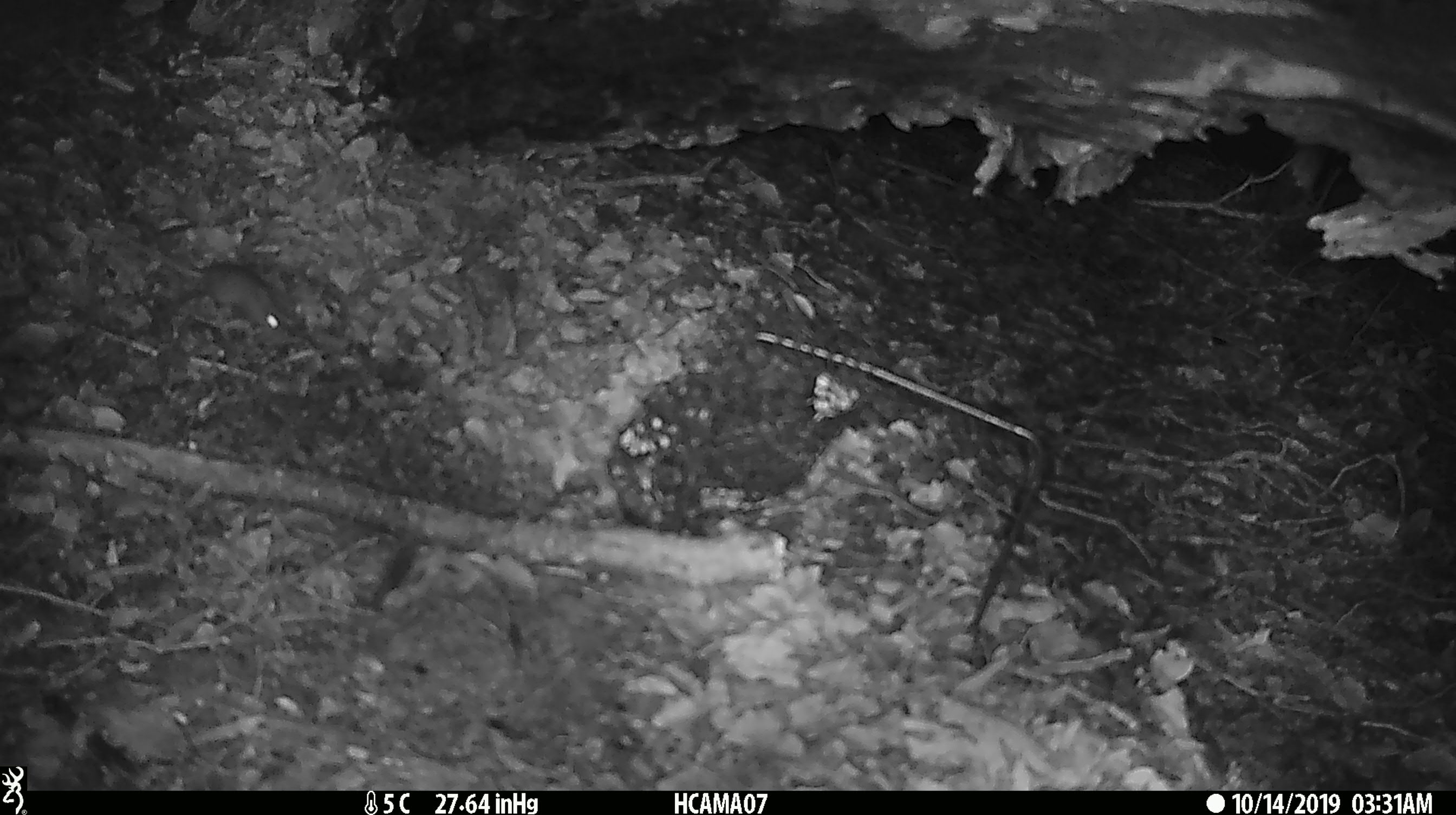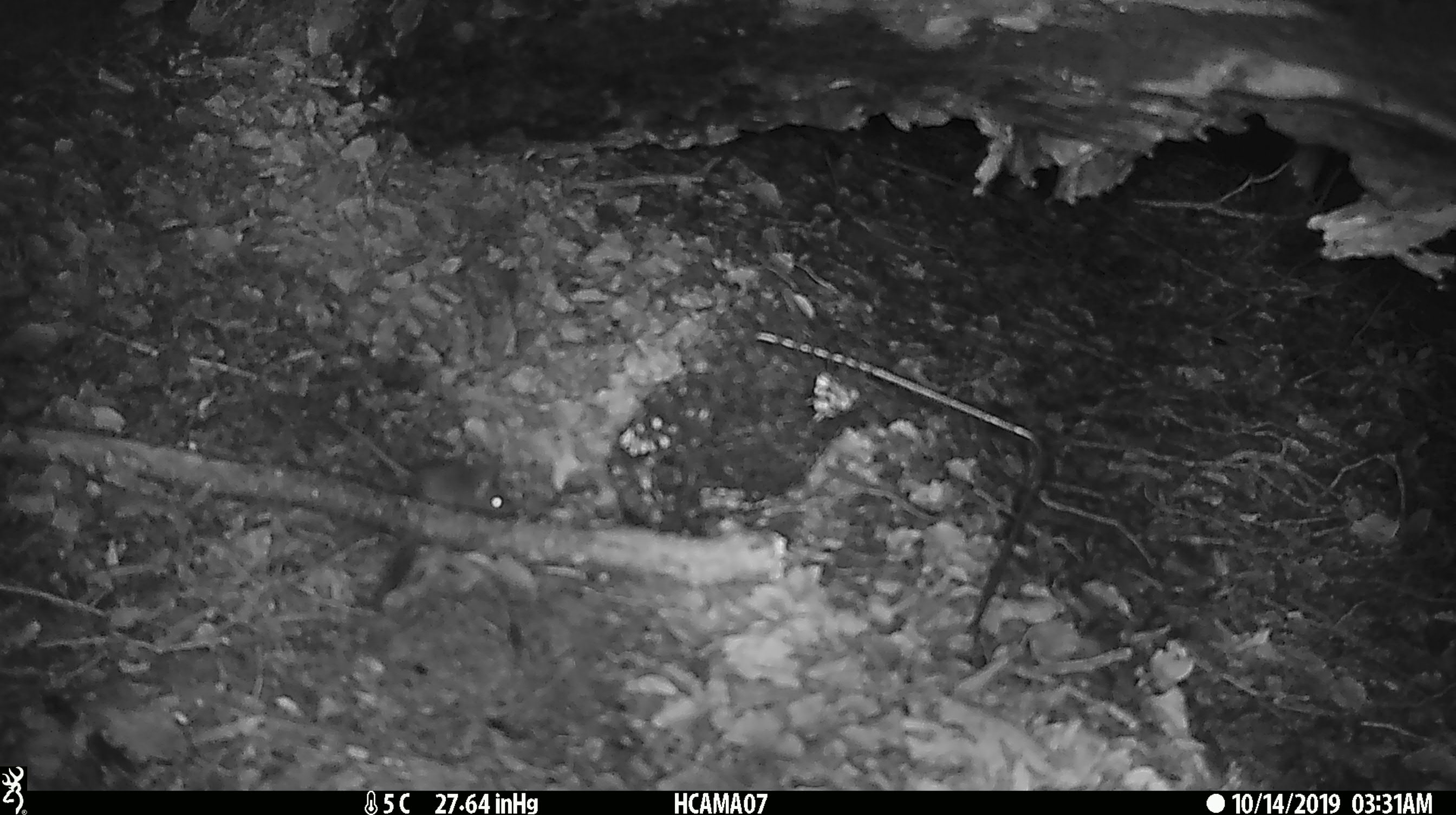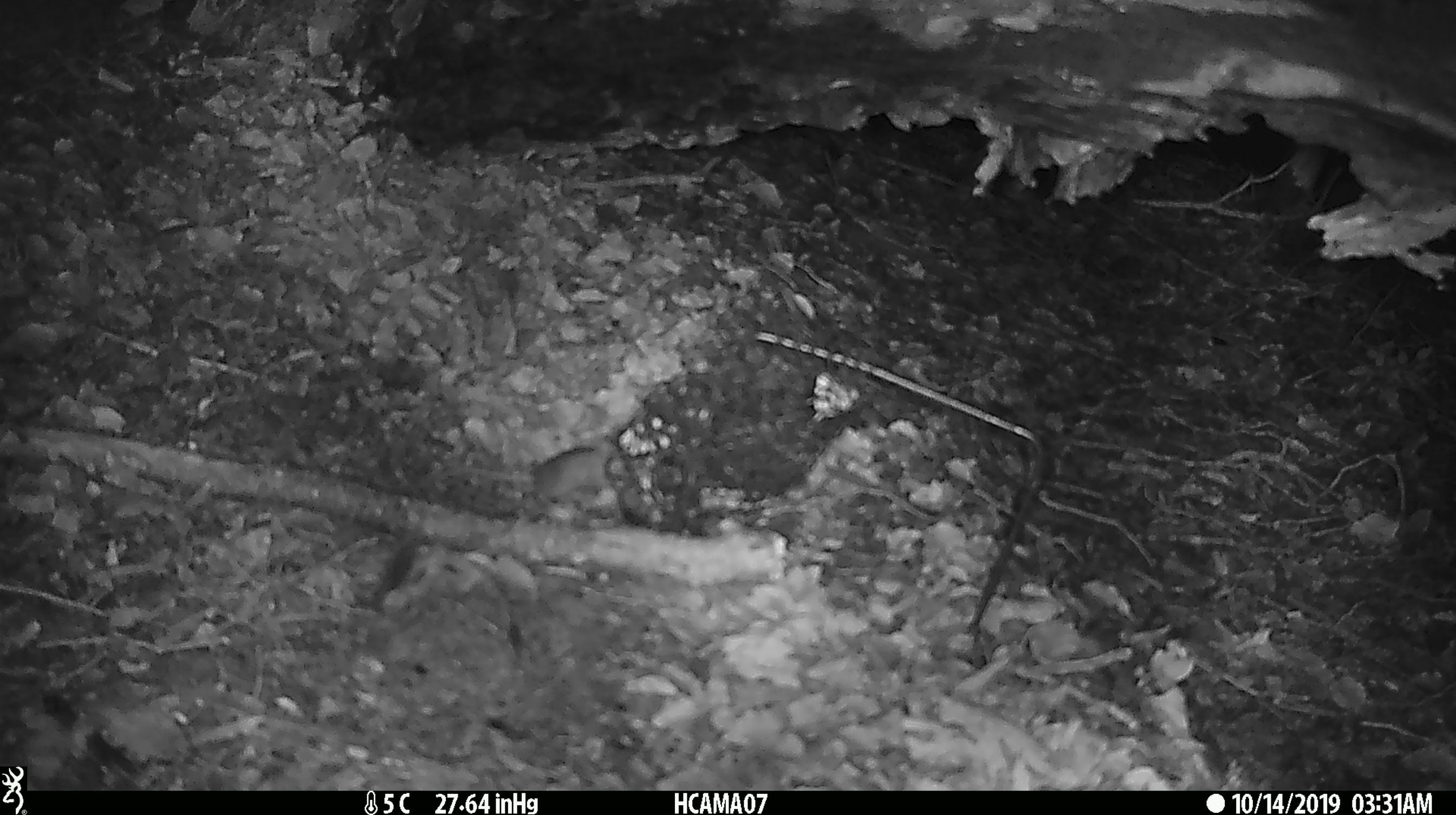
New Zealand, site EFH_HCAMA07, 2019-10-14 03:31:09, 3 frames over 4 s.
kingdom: Animalia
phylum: Chordata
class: Mammalia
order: Rodentia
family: Muridae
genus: Mus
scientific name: Mus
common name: mouse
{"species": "mouse (Mus)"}